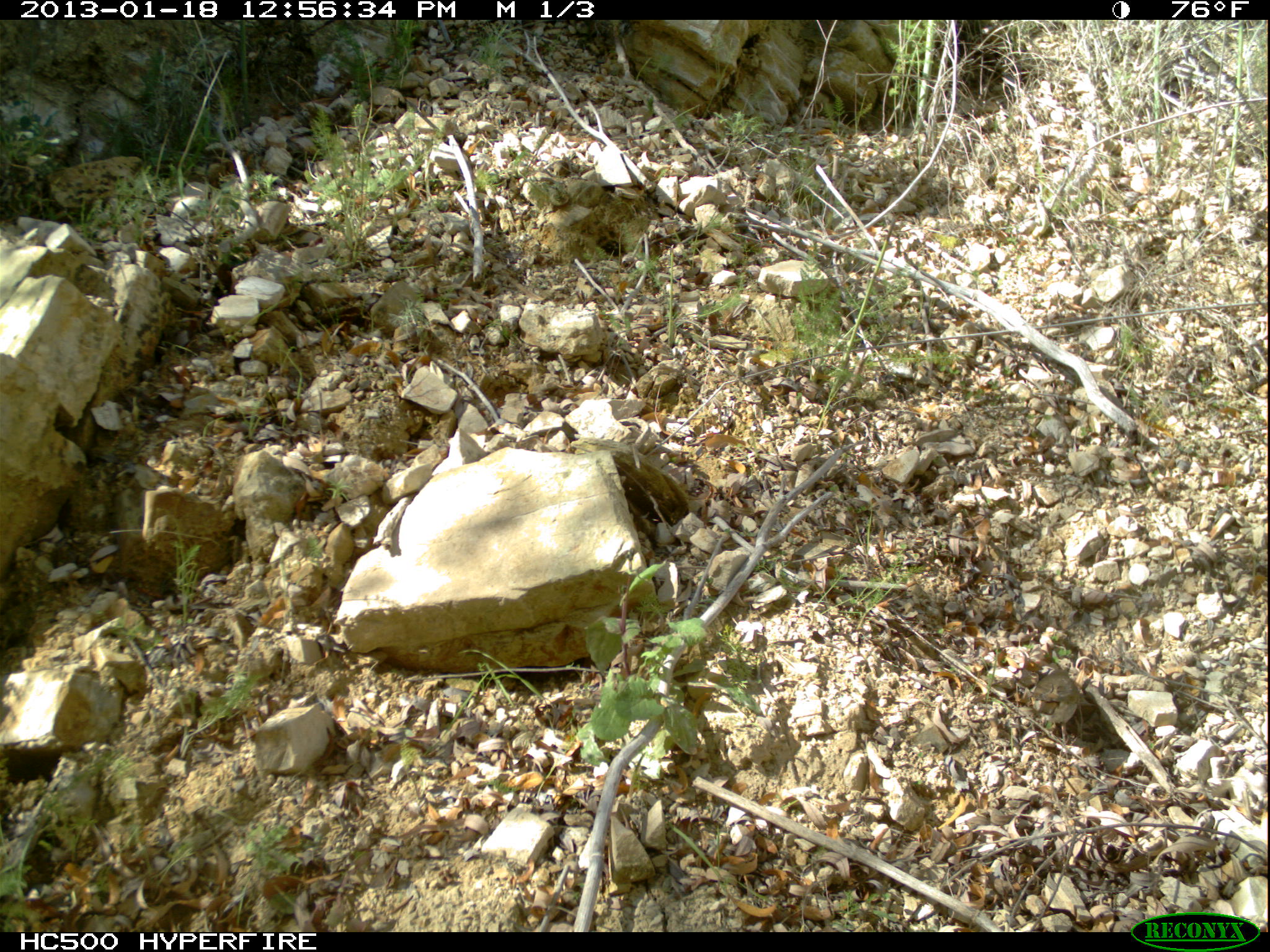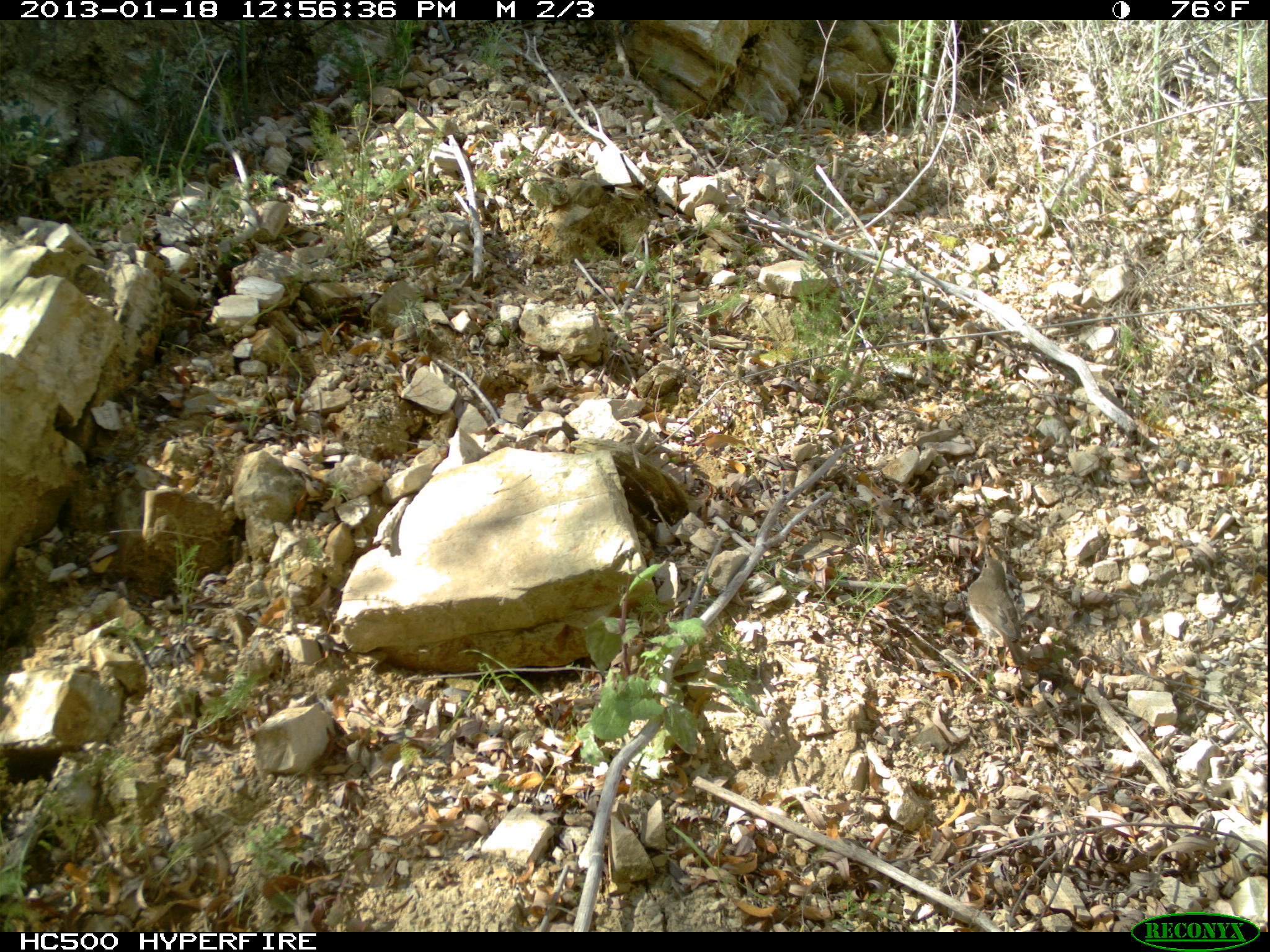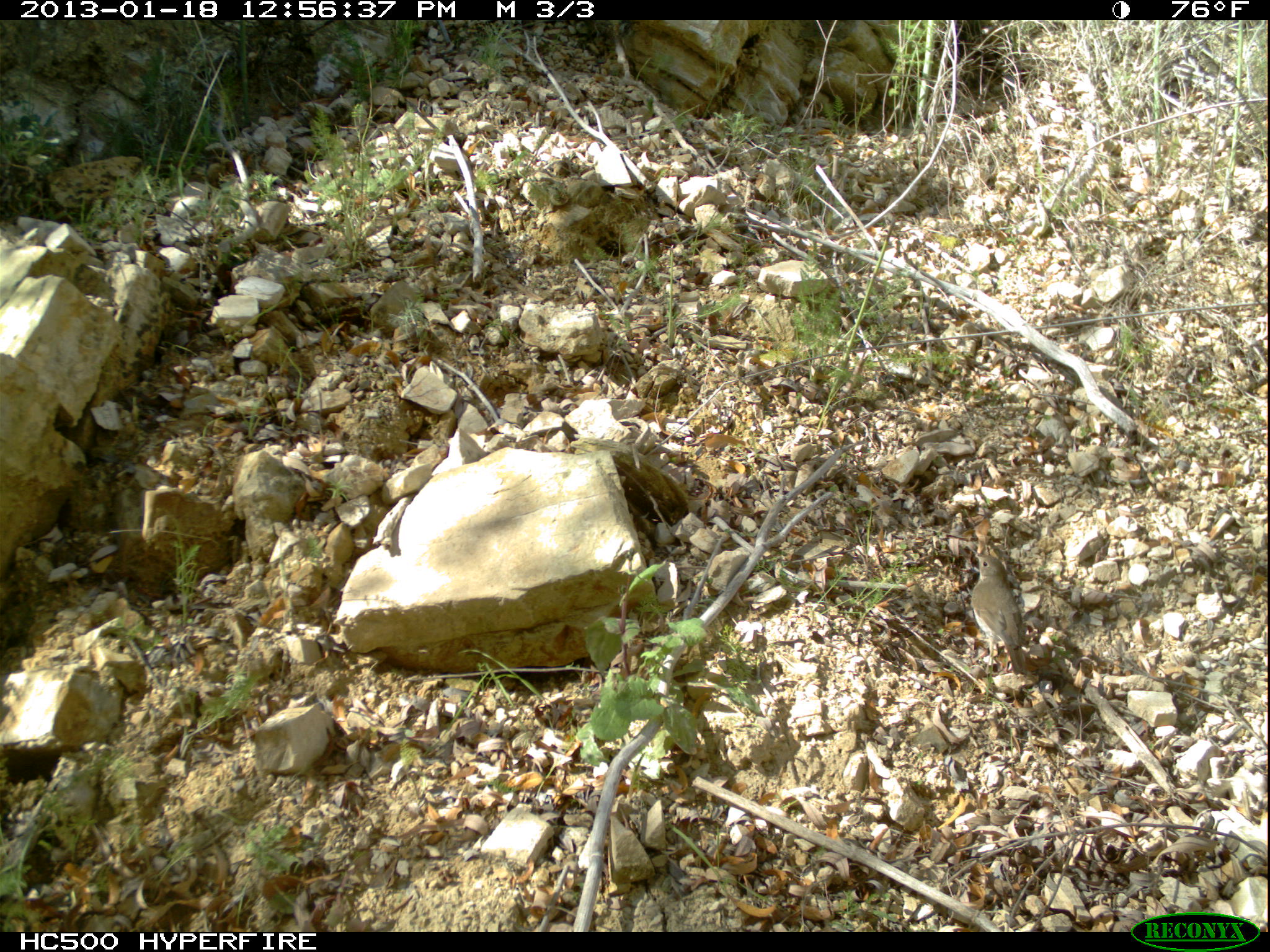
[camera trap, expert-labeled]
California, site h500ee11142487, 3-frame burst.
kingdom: Animalia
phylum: Chordata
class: Aves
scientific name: Aves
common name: bird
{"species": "bird (Aves)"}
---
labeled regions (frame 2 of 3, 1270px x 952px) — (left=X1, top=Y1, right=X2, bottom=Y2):
bird: (left=967, top=551, right=1029, bottom=664)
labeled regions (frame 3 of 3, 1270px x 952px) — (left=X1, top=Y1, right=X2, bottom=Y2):
bird: (left=967, top=547, right=1025, bottom=675)